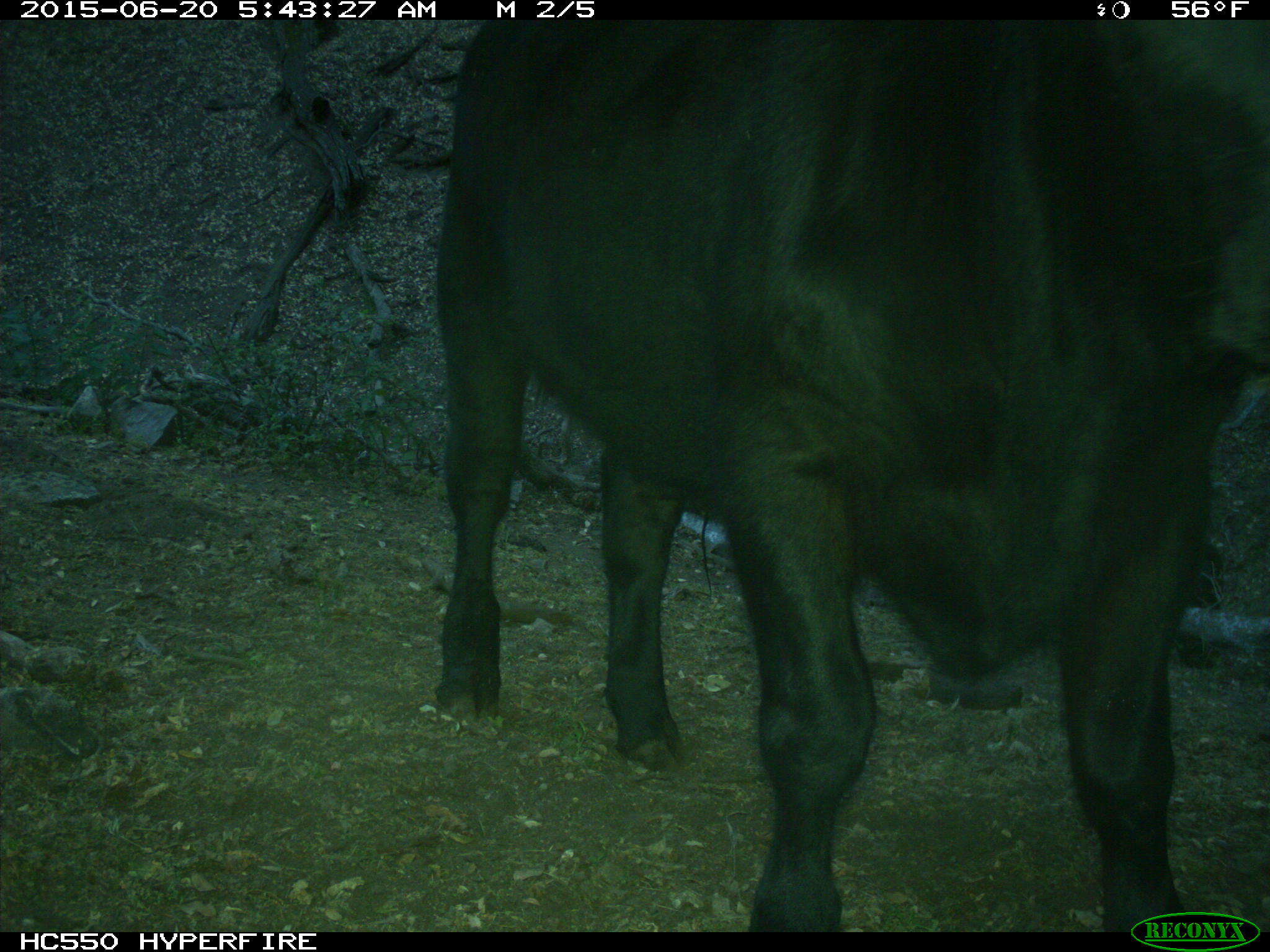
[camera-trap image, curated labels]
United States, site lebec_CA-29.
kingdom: Animalia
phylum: Chordata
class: Mammalia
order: Artiodactyla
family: Bovidae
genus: Bos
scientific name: Bos taurus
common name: domestic cow